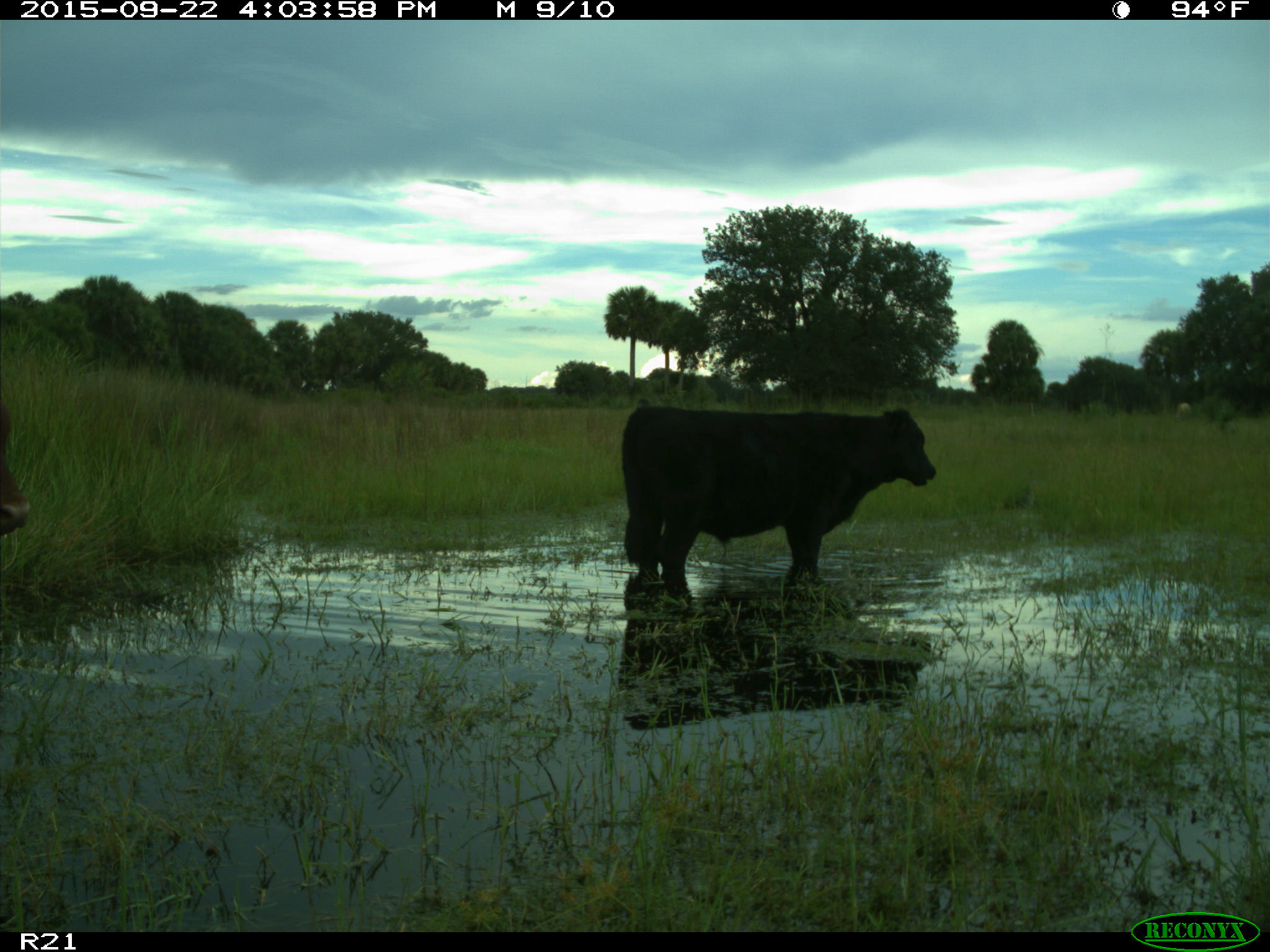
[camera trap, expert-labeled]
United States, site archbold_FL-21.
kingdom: Animalia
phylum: Chordata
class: Mammalia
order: Artiodactyla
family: Bovidae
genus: Bos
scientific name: Bos taurus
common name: domestic cow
Bos taurus (domestic cow).